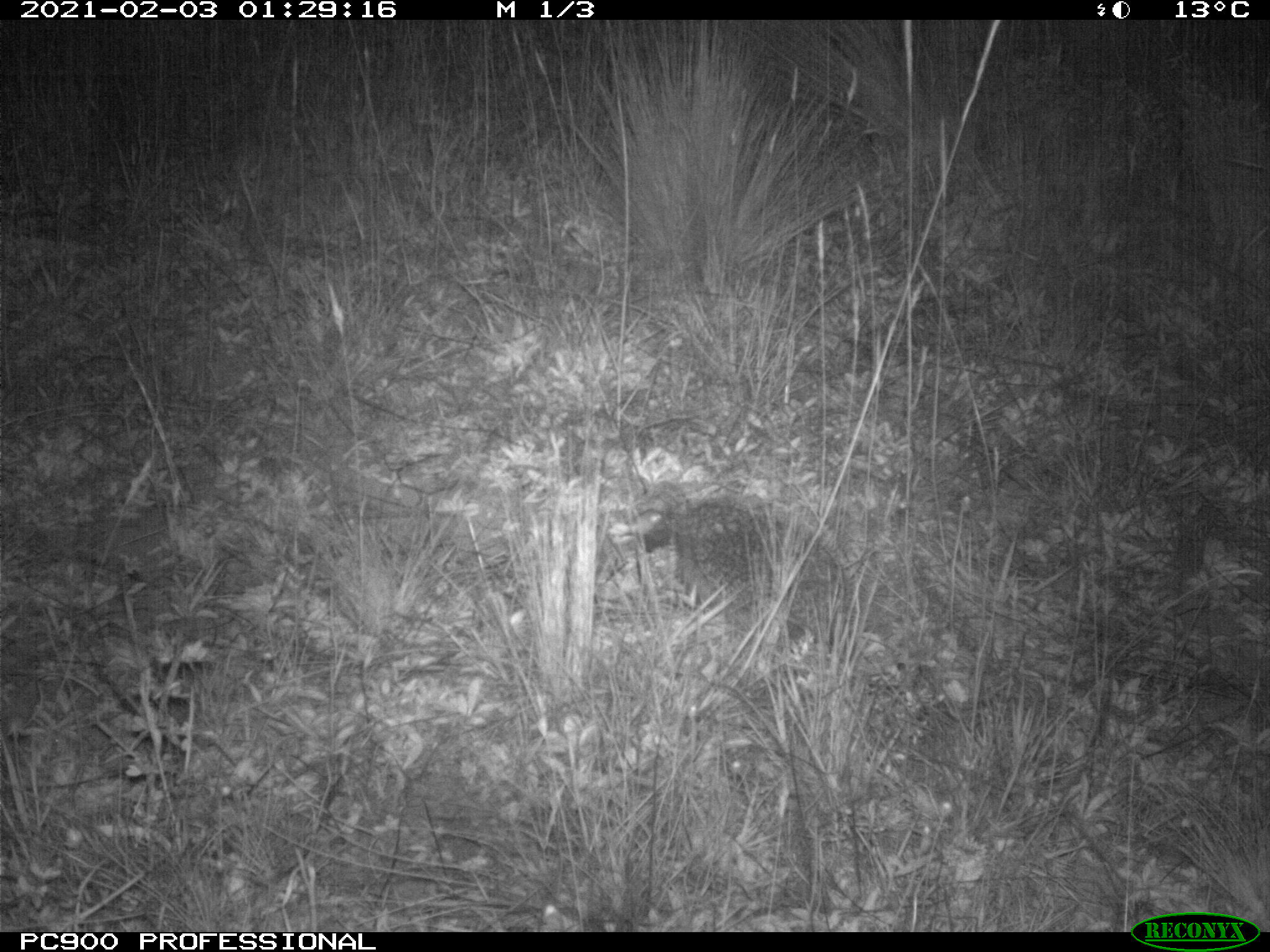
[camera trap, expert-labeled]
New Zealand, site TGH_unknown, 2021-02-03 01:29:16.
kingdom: Animalia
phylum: Chordata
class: Mammalia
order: Eulipotyphla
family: Erinaceidae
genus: Erinaceus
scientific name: Erinaceus europaeus europaeus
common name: european hedgehog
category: hedgehog